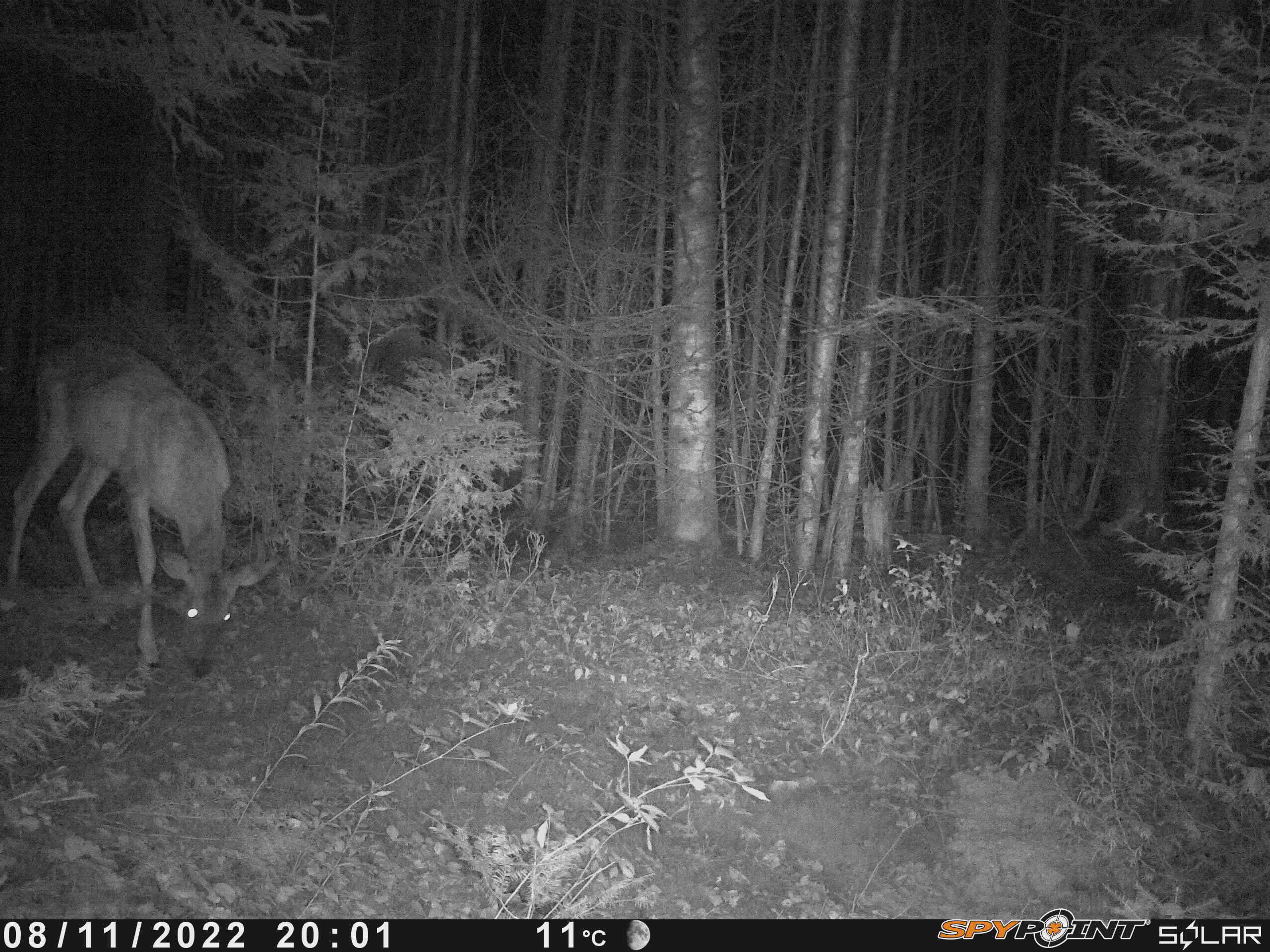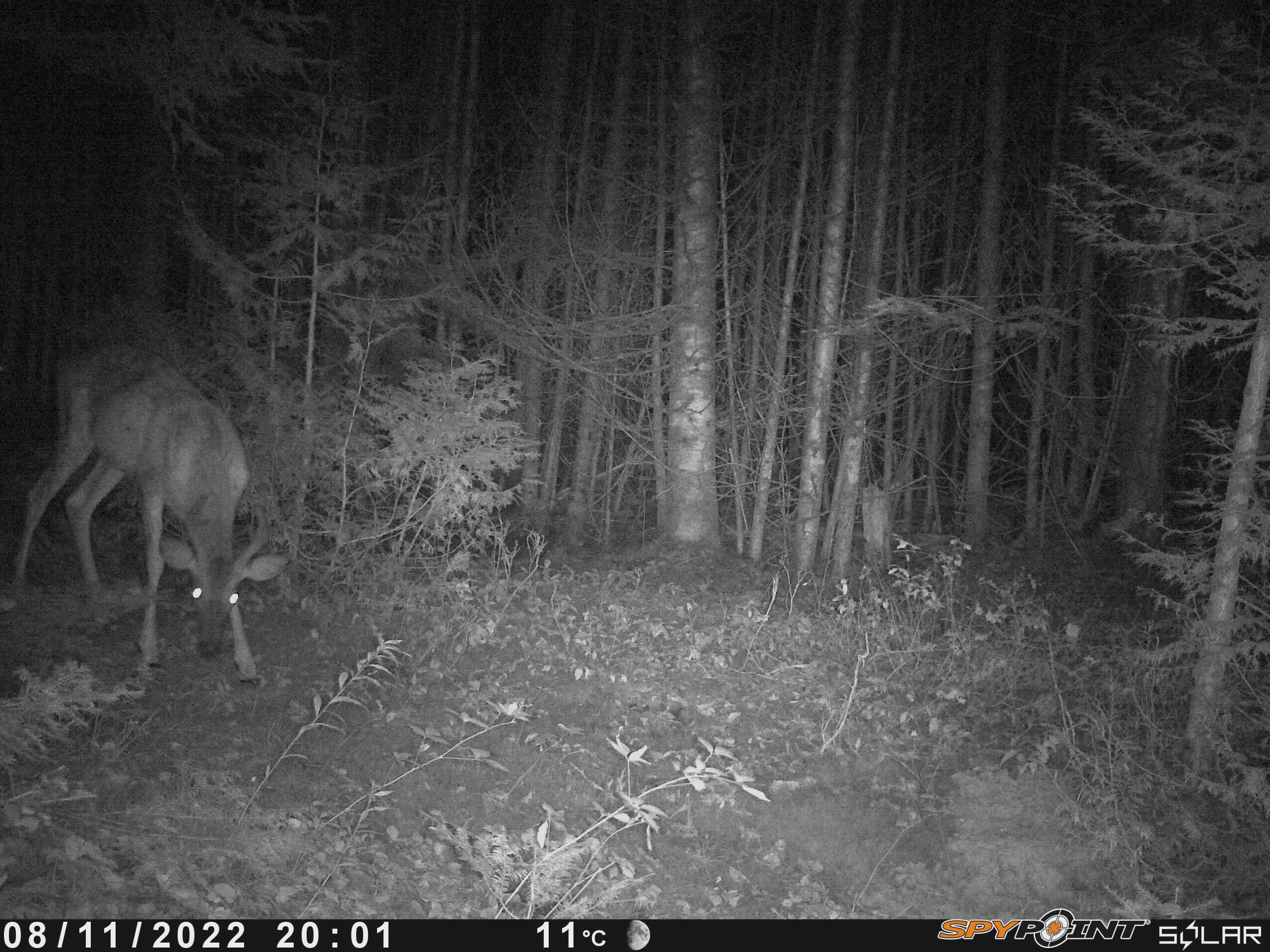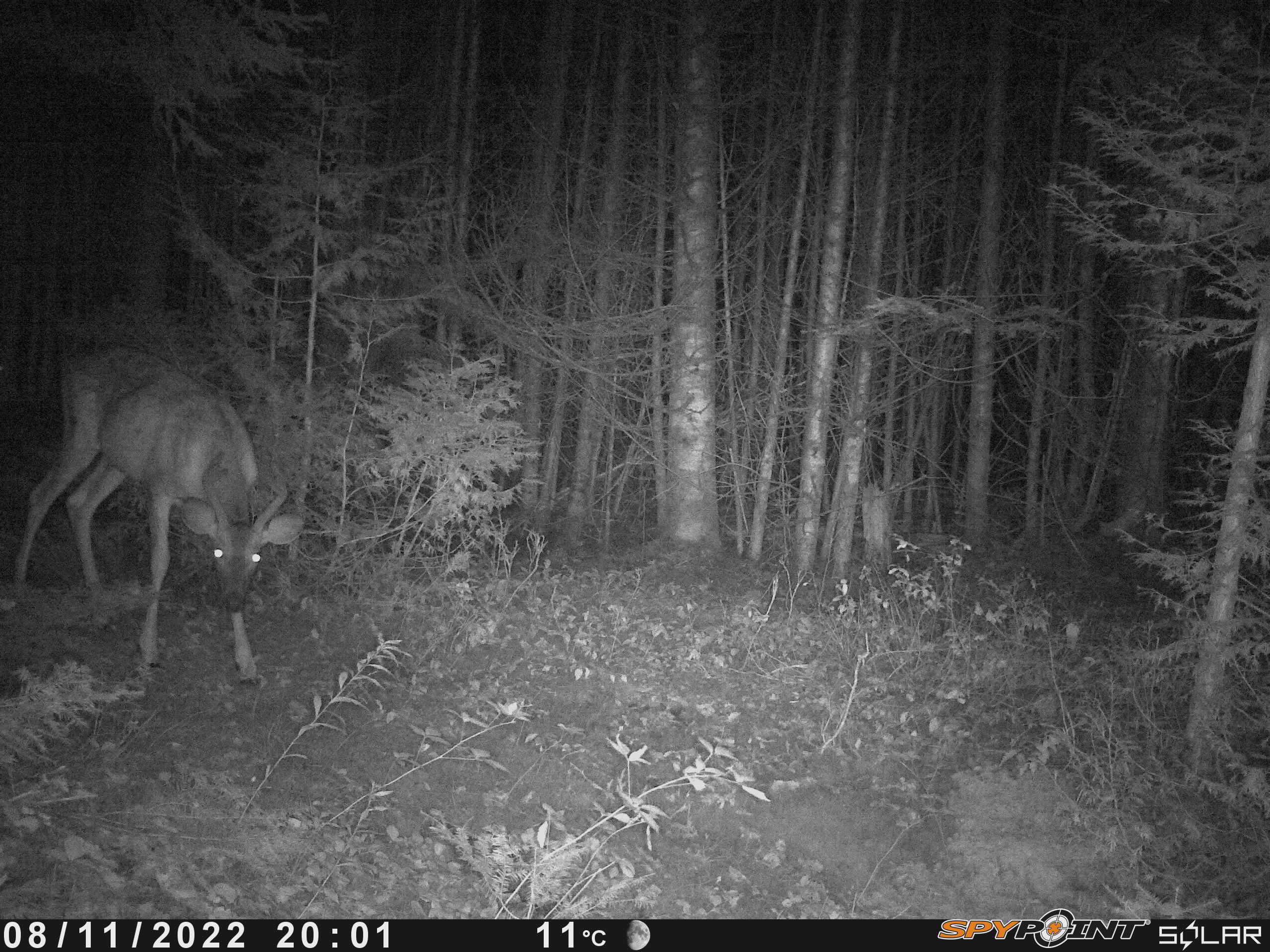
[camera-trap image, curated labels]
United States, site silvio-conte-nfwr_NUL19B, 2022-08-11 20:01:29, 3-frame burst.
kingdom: Animalia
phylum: Chordata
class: Mammalia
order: Artiodactyla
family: Cervidae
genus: Odocoileus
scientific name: Odocoileus virginianus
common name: white-tailed deer